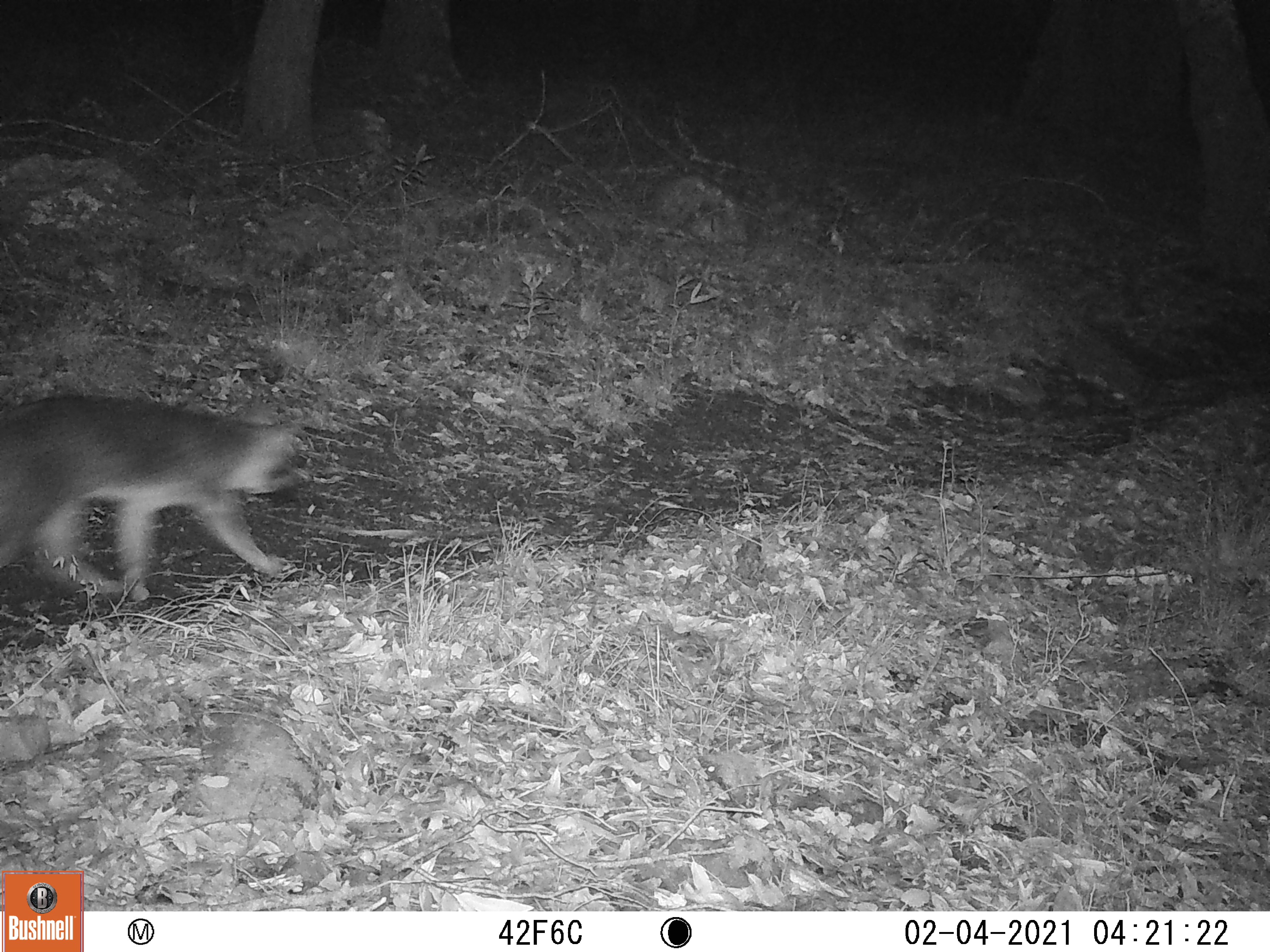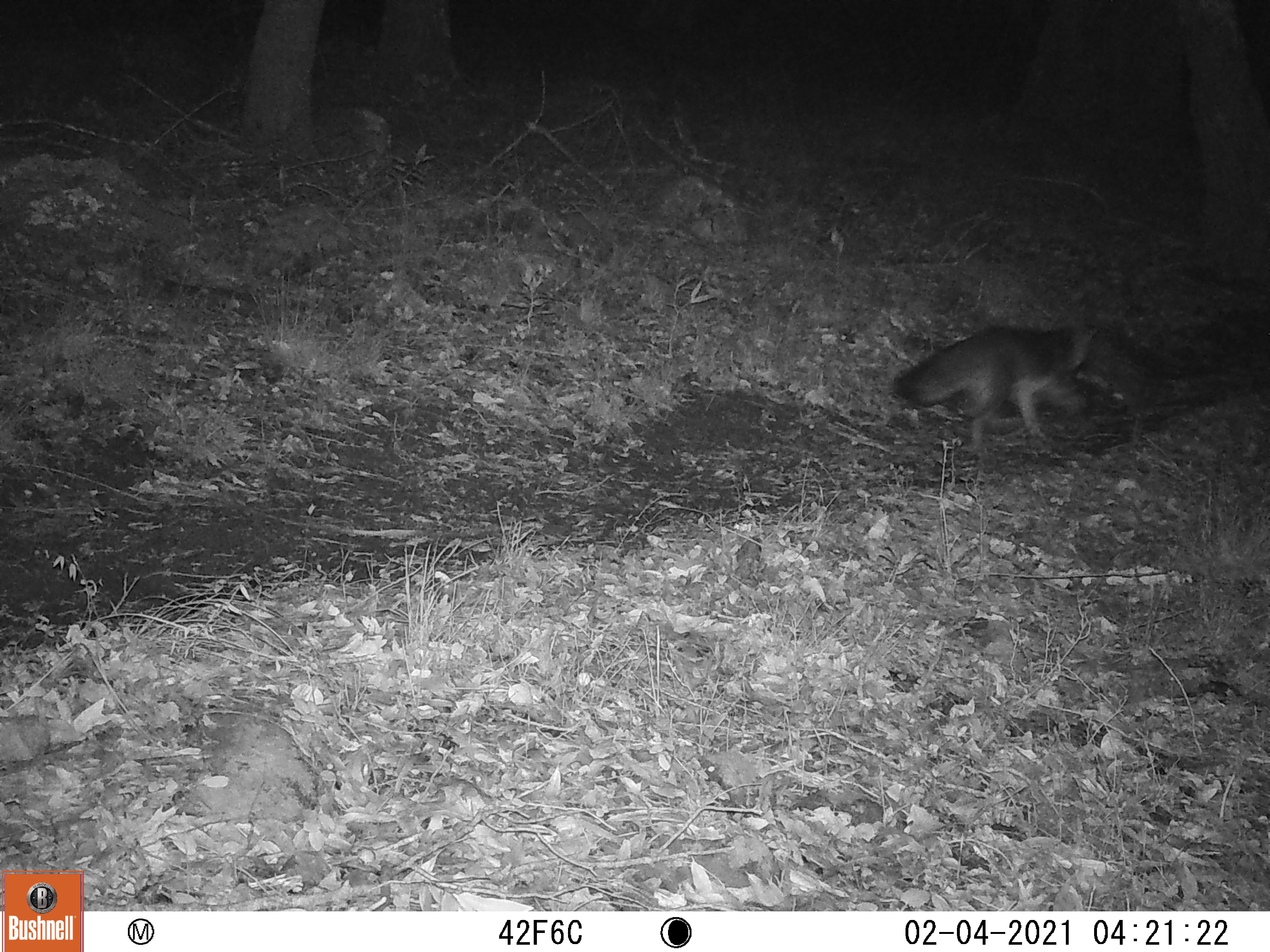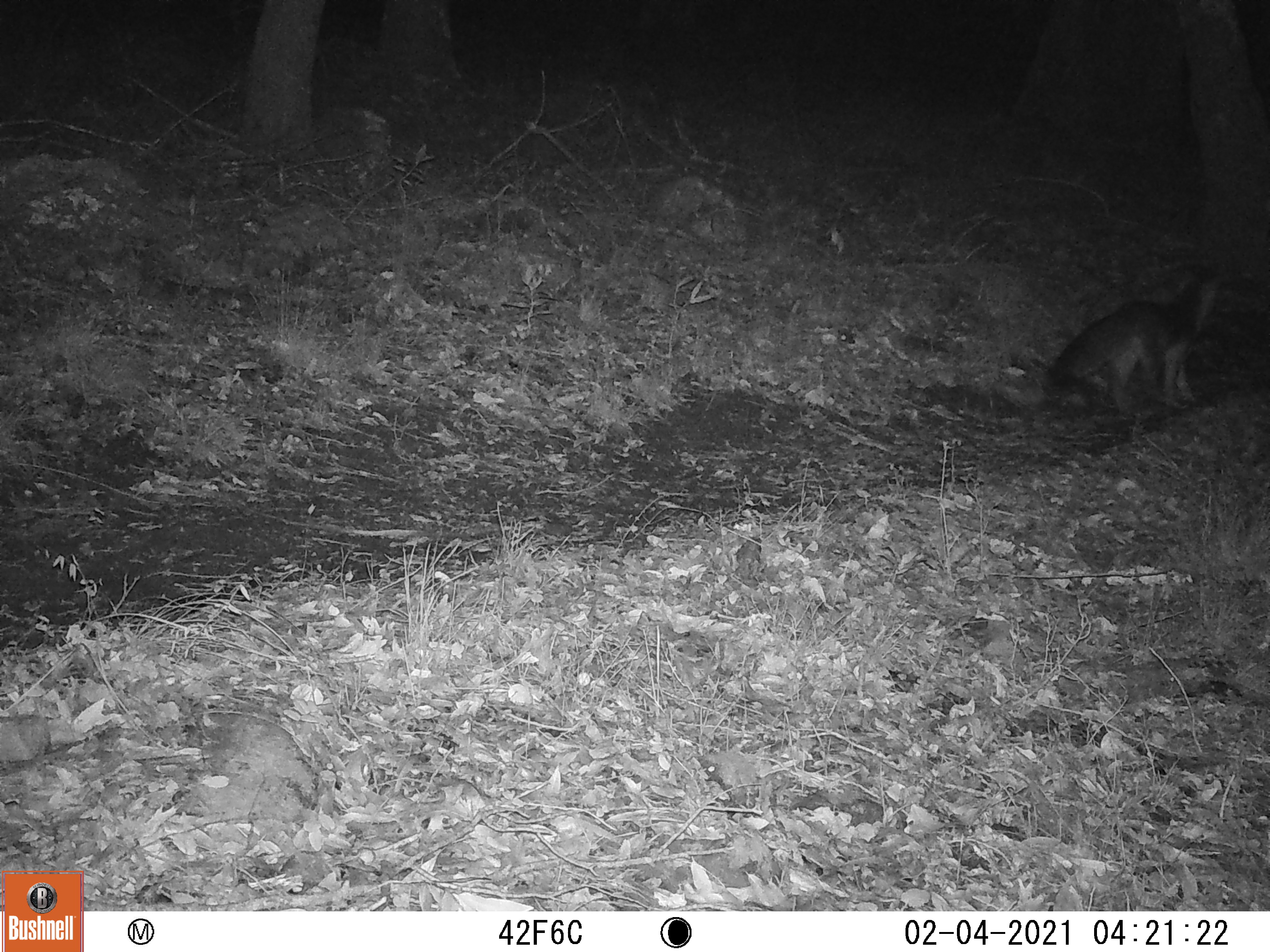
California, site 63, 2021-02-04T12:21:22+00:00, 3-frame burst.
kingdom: Animalia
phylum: Chordata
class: Mammalia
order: Carnivora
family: Canidae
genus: Urocyon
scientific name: Urocyon cinereoargenteus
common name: gray fox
Gray fox (Urocyon cinereoargenteus).